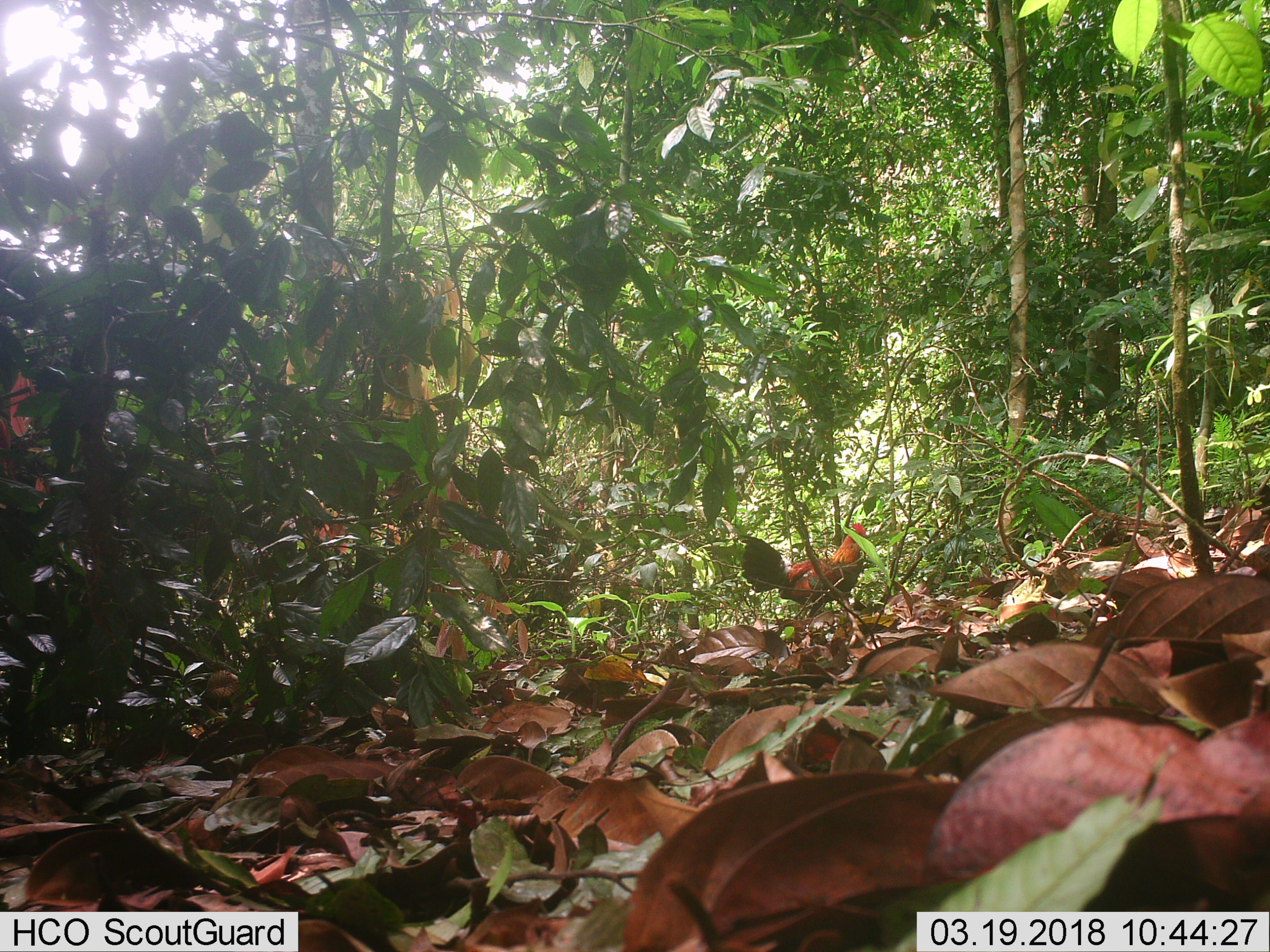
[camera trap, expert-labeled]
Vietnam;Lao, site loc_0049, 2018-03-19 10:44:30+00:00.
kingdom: Animalia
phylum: Chordata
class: Aves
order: Galliformes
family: Phasianidae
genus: Gallus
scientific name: Gallus gallus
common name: red junglefowl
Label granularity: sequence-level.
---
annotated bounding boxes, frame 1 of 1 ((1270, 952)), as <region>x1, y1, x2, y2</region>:
red junglefowl: <region>739, 522, 871, 622</region>